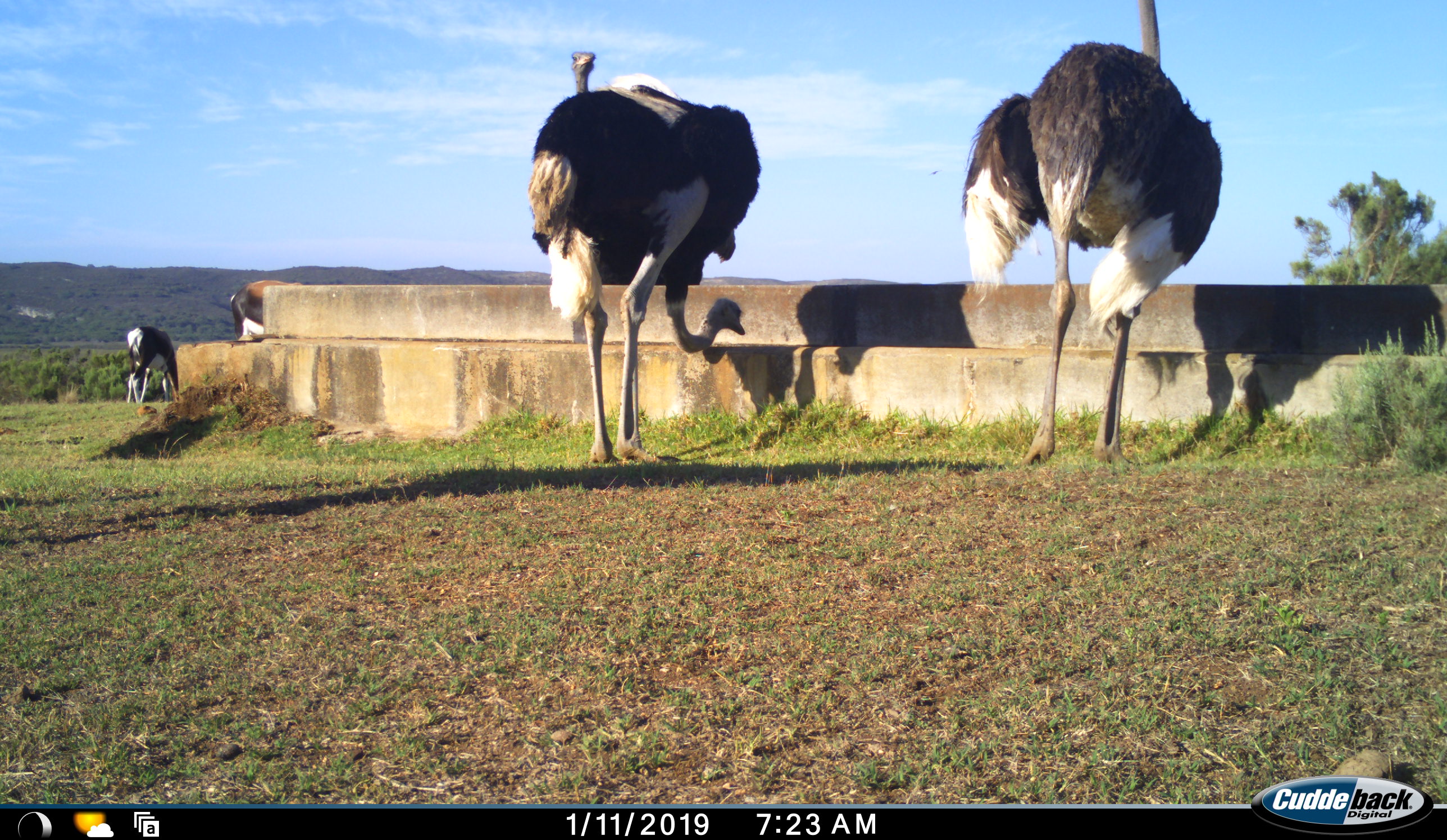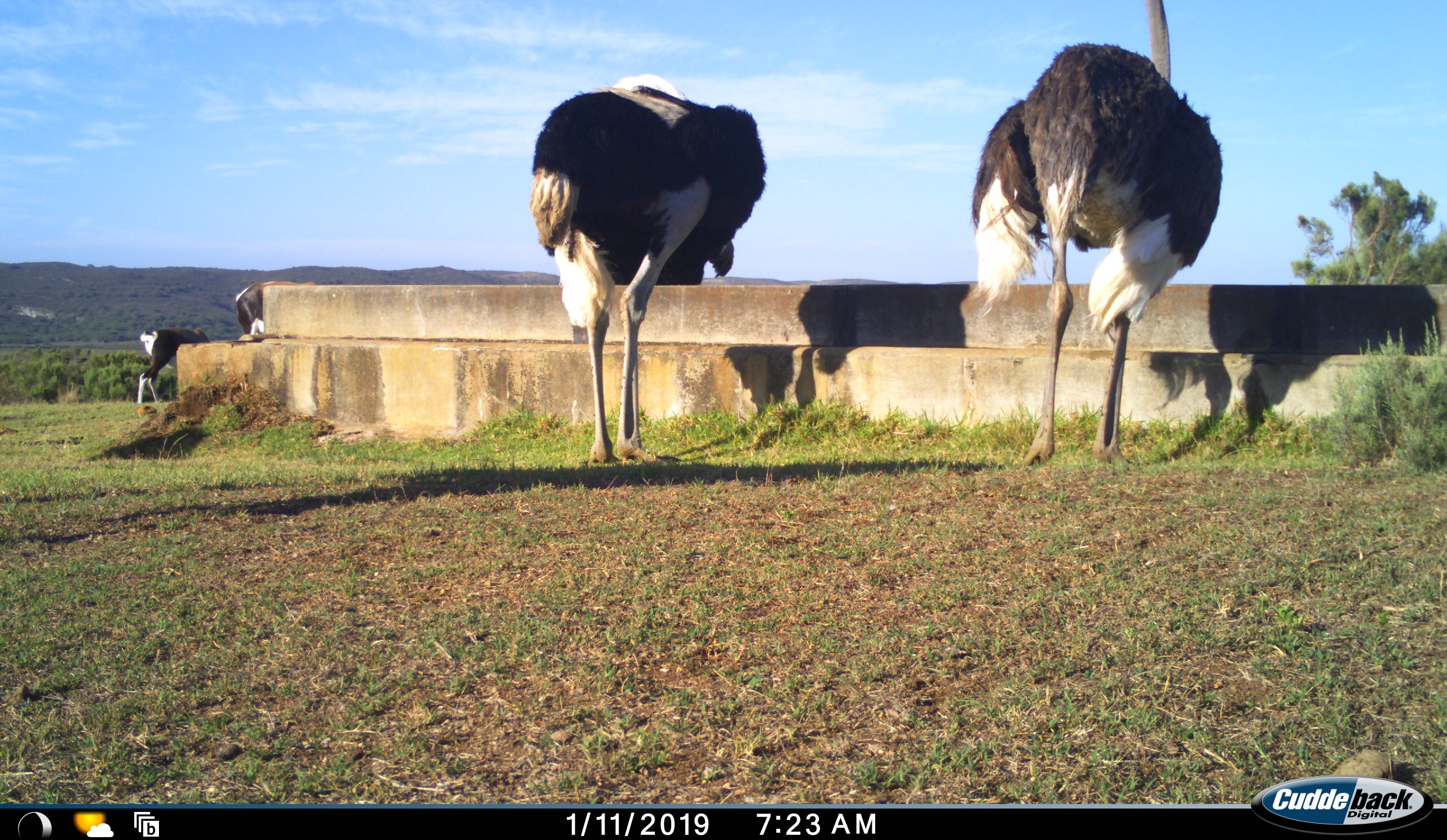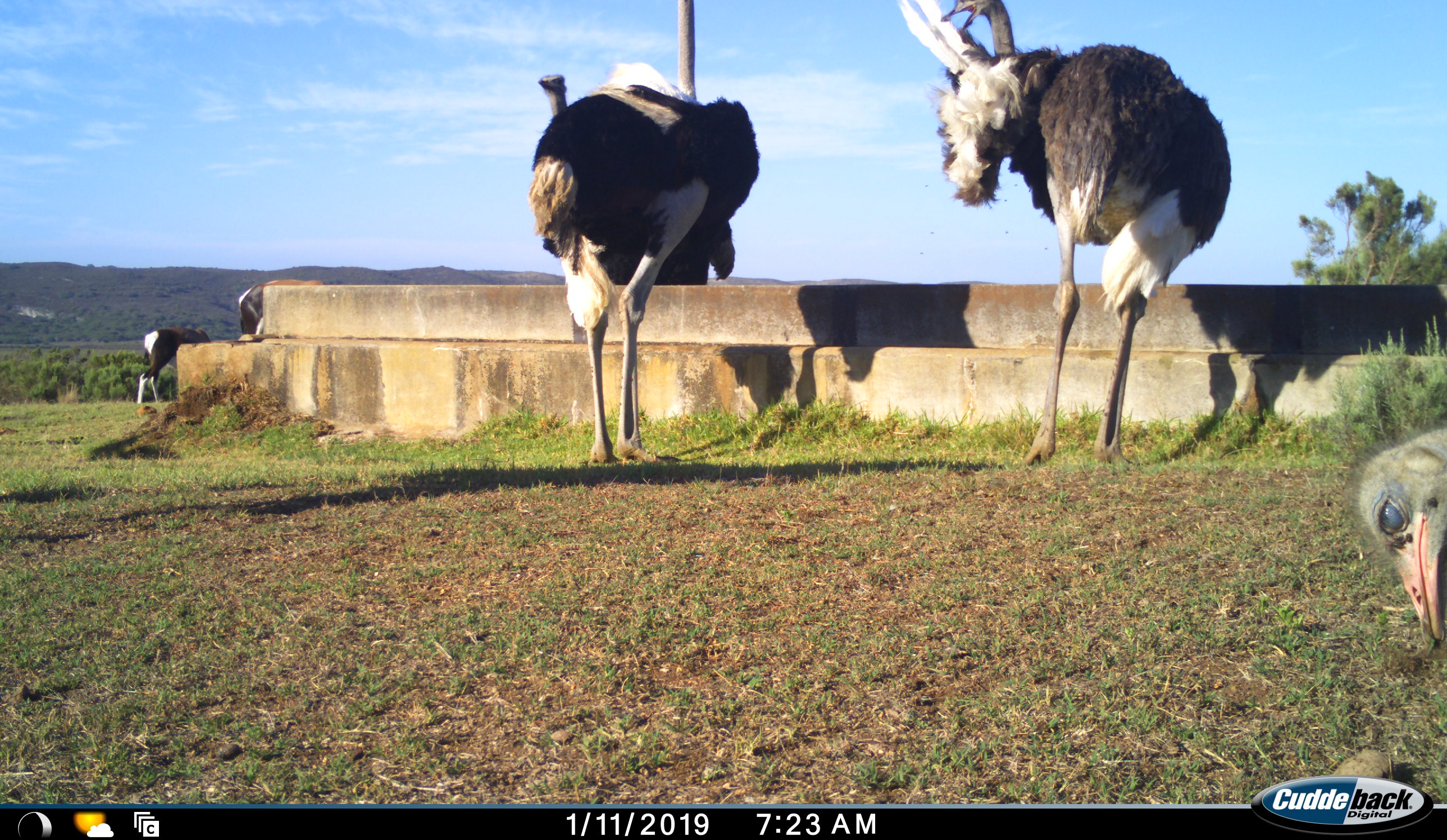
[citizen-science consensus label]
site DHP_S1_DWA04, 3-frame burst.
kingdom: Animalia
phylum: Chordata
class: Mammalia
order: Artiodactyla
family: Bovidae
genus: Damaliscus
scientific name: Damaliscus pygargus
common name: bontebok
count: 2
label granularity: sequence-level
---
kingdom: Animalia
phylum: Chordata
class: Aves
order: Struthioniformes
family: Struthionidae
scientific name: Struthionidae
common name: ostrich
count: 4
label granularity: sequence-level